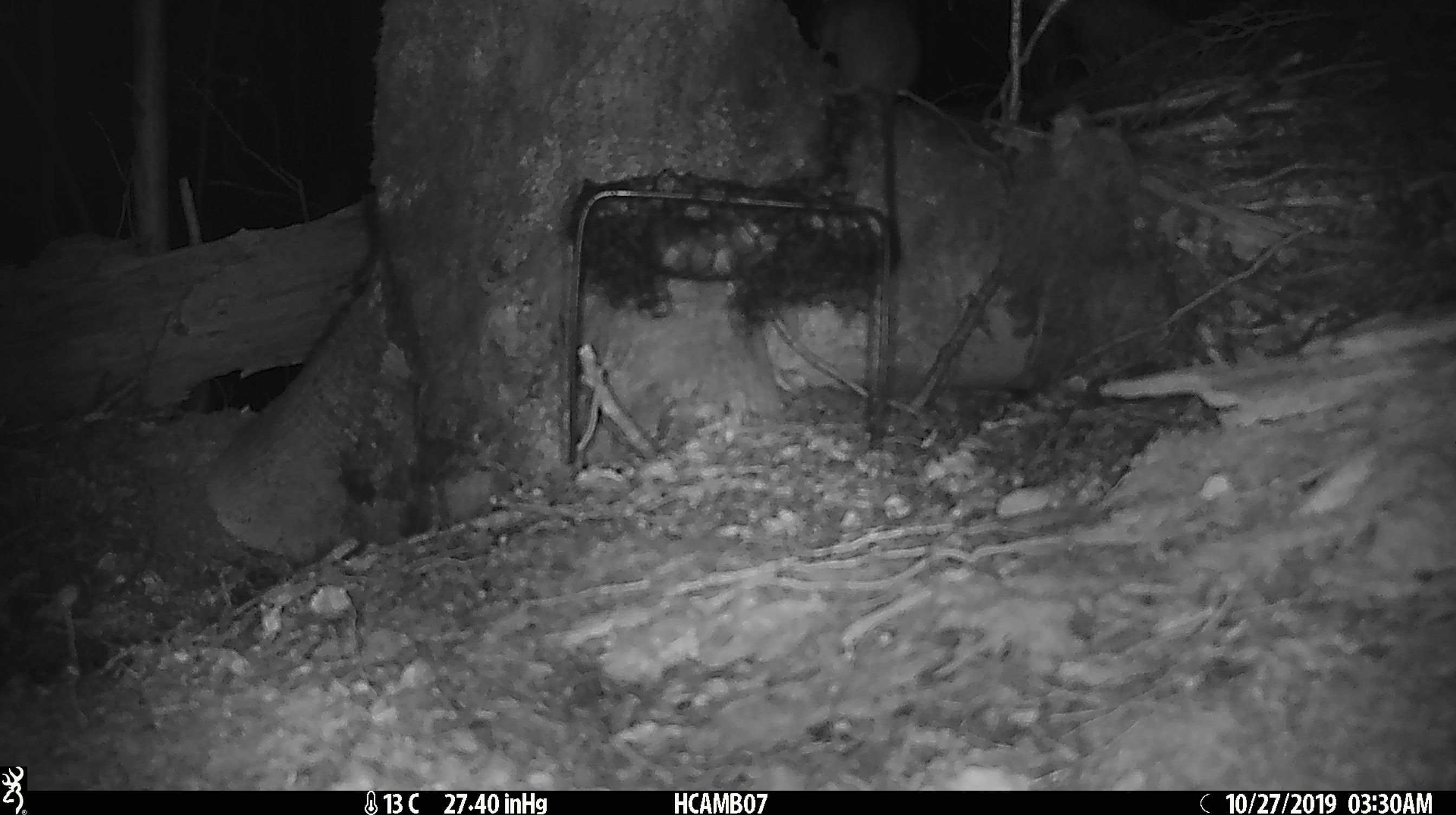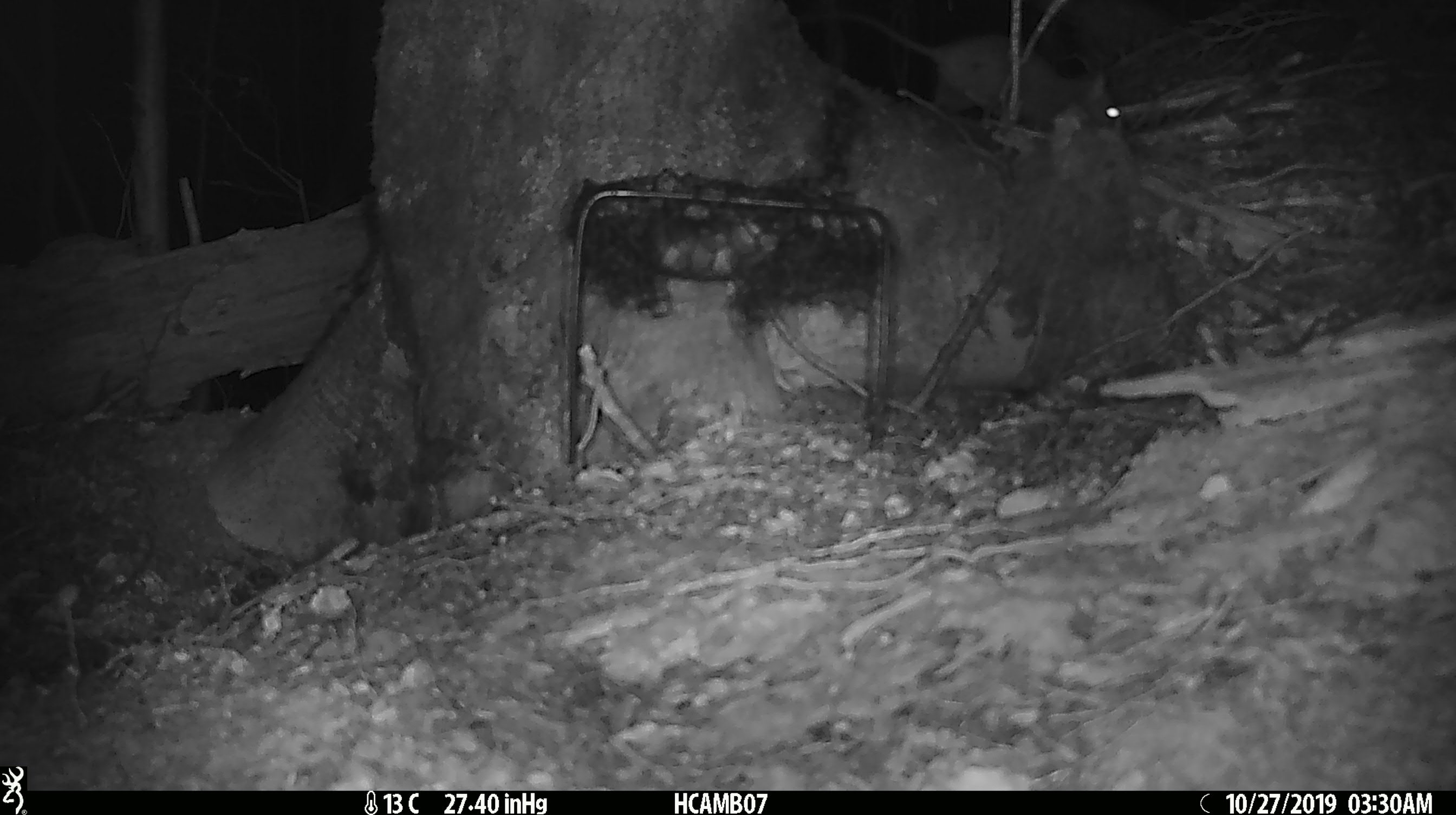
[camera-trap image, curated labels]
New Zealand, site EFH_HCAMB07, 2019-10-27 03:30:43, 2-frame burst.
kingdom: Animalia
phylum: Chordata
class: Mammalia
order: Rodentia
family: Muridae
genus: Rattus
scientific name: Rattus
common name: rat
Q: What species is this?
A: Rat (Rattus).